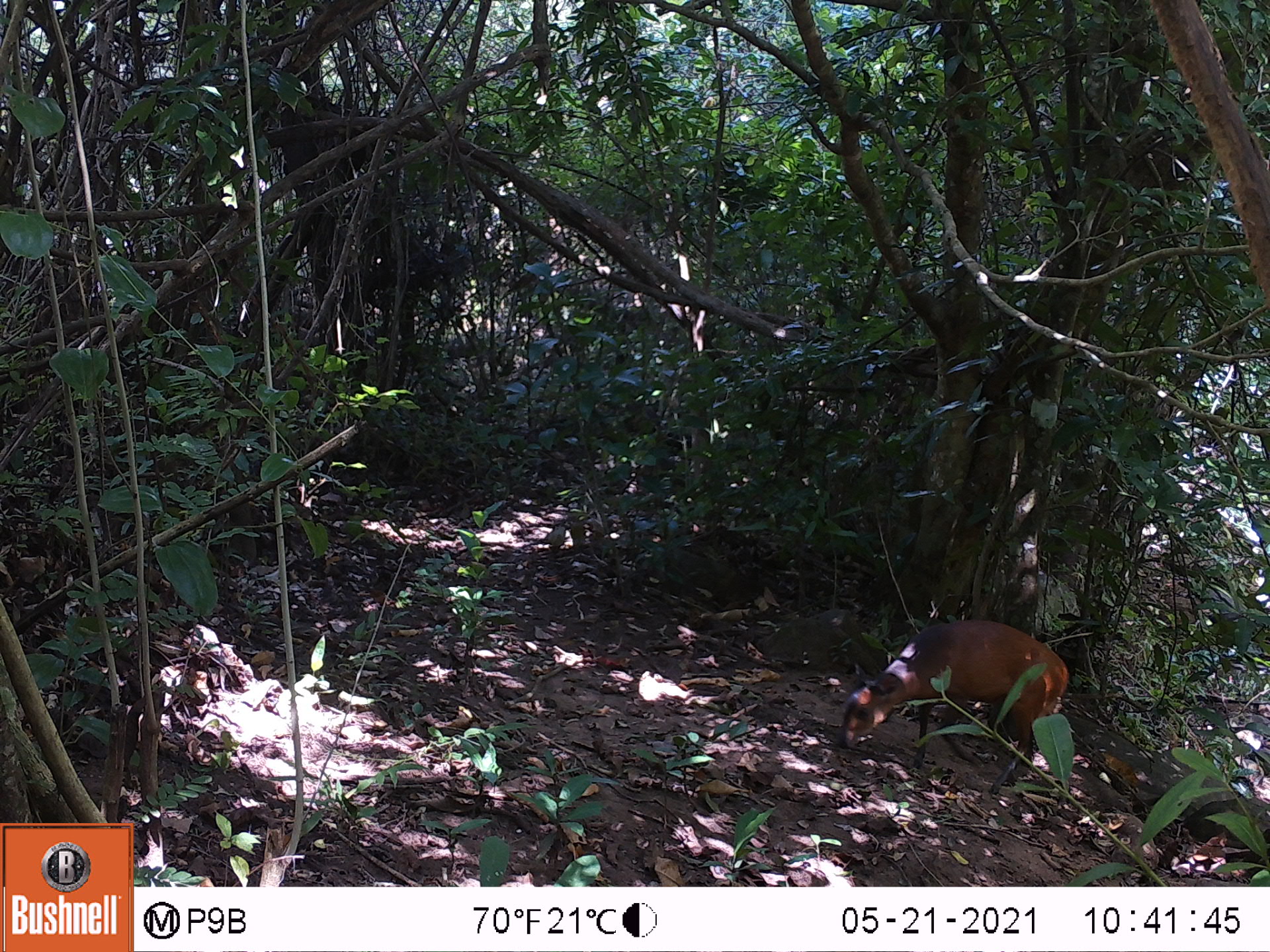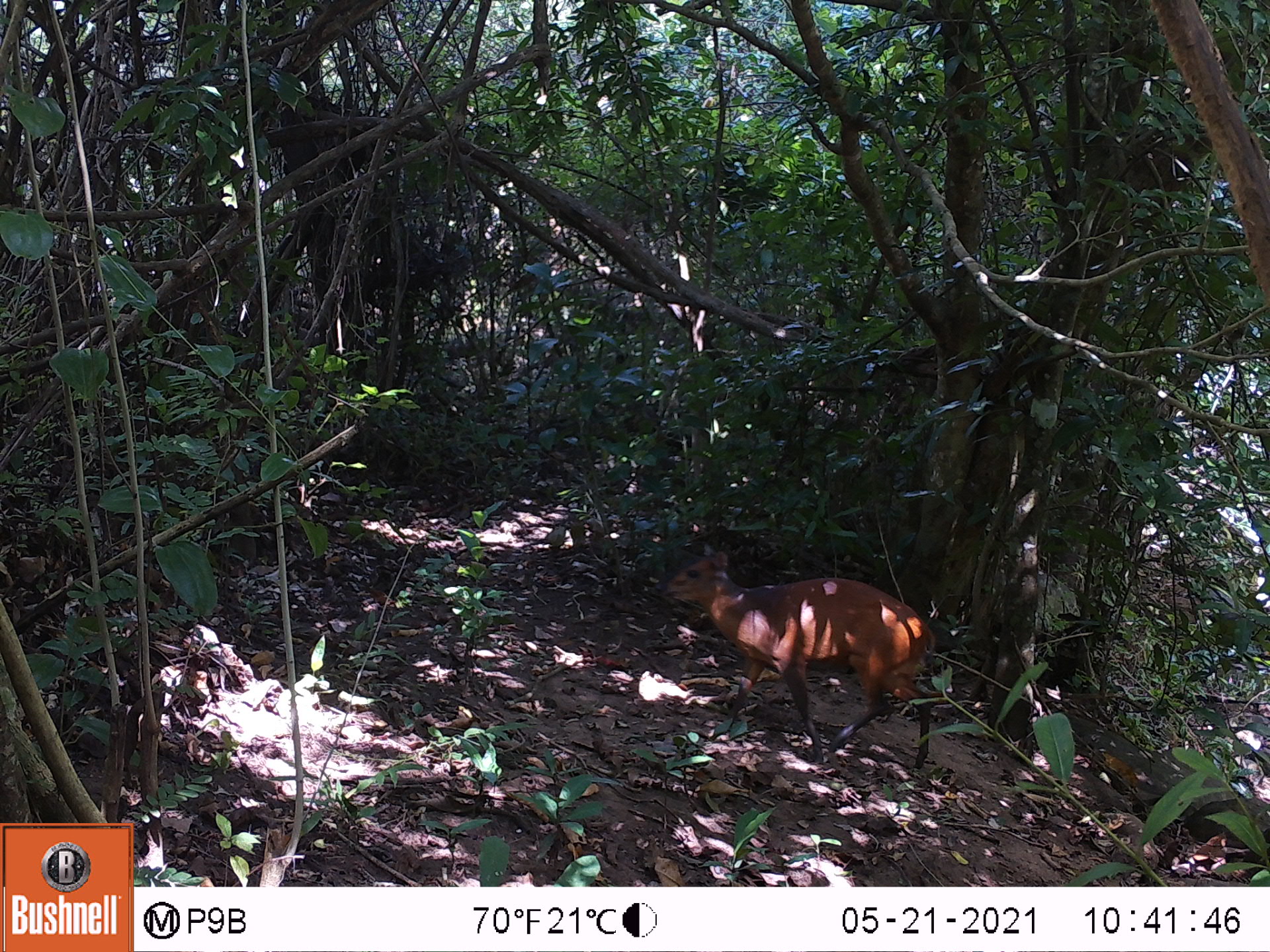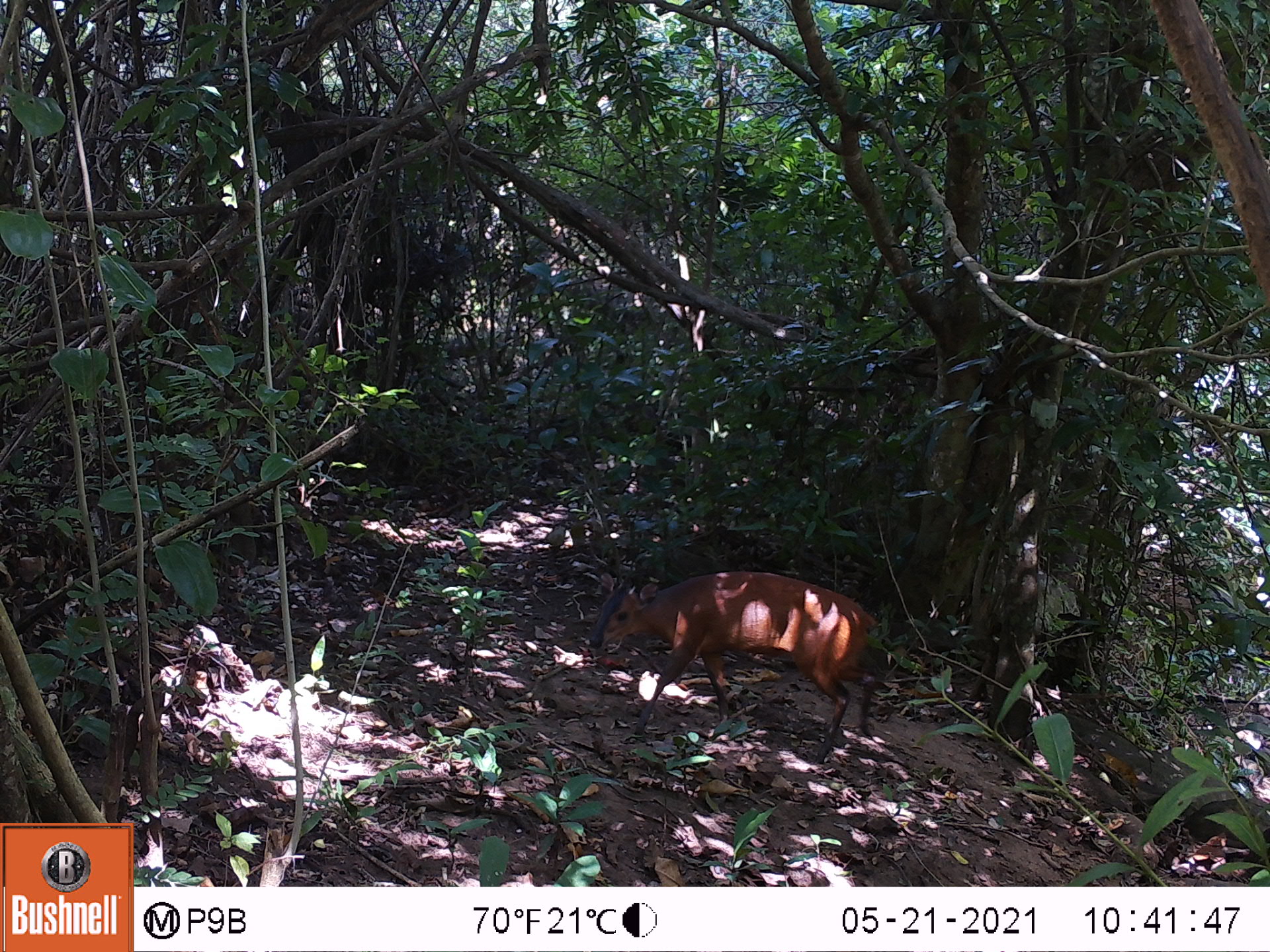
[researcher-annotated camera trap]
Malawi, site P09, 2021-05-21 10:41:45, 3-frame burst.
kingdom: Animalia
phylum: Chordata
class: Mammalia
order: Artiodactyla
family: Bovidae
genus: Cephalophorus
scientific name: Cephalophorus natalensis natalensis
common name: red duiker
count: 1